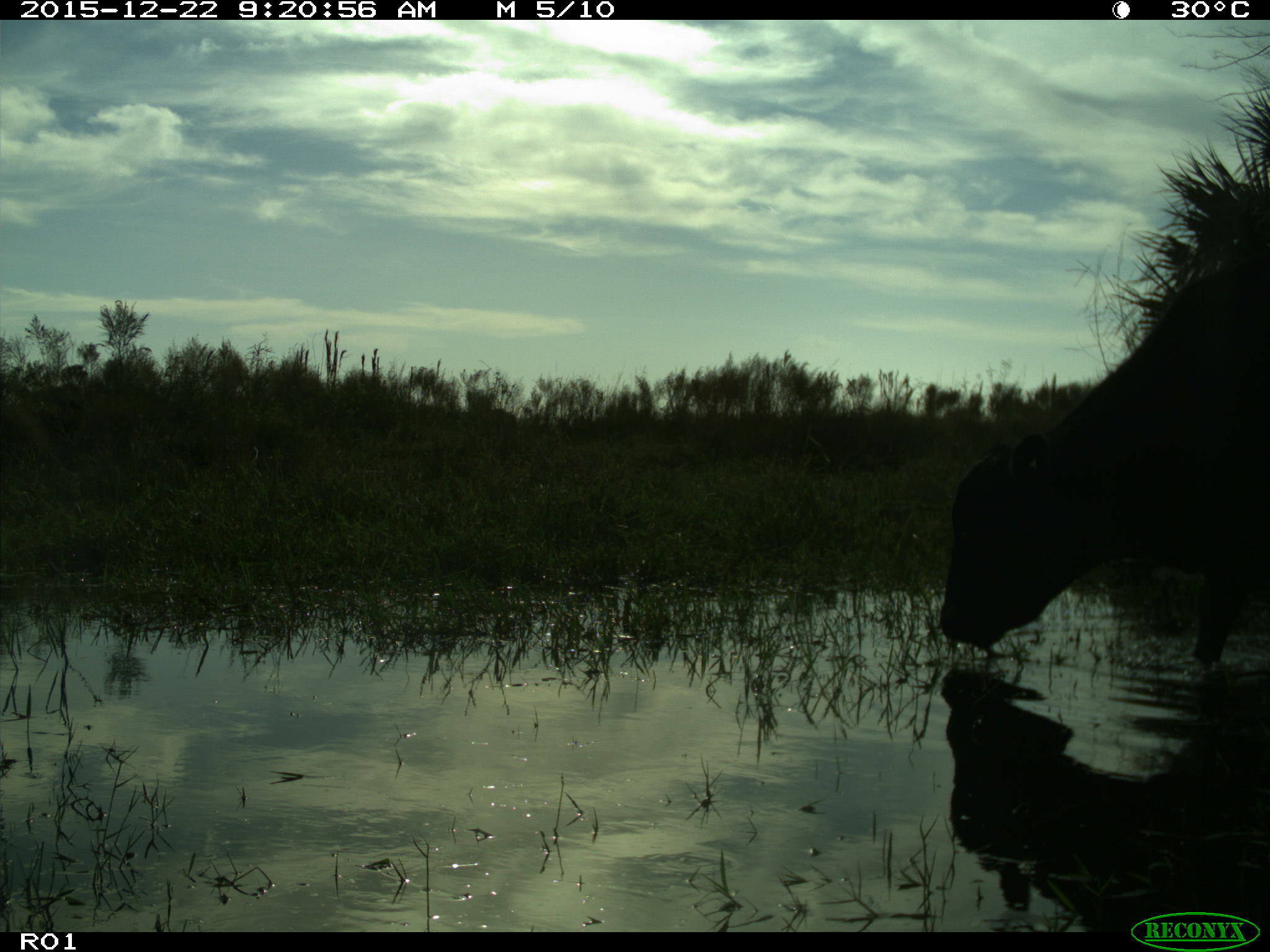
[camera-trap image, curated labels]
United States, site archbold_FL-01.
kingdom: Animalia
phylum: Chordata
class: Mammalia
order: Artiodactyla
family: Bovidae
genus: Bos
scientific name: Bos taurus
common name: domestic cow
Bos taurus (domestic cow).